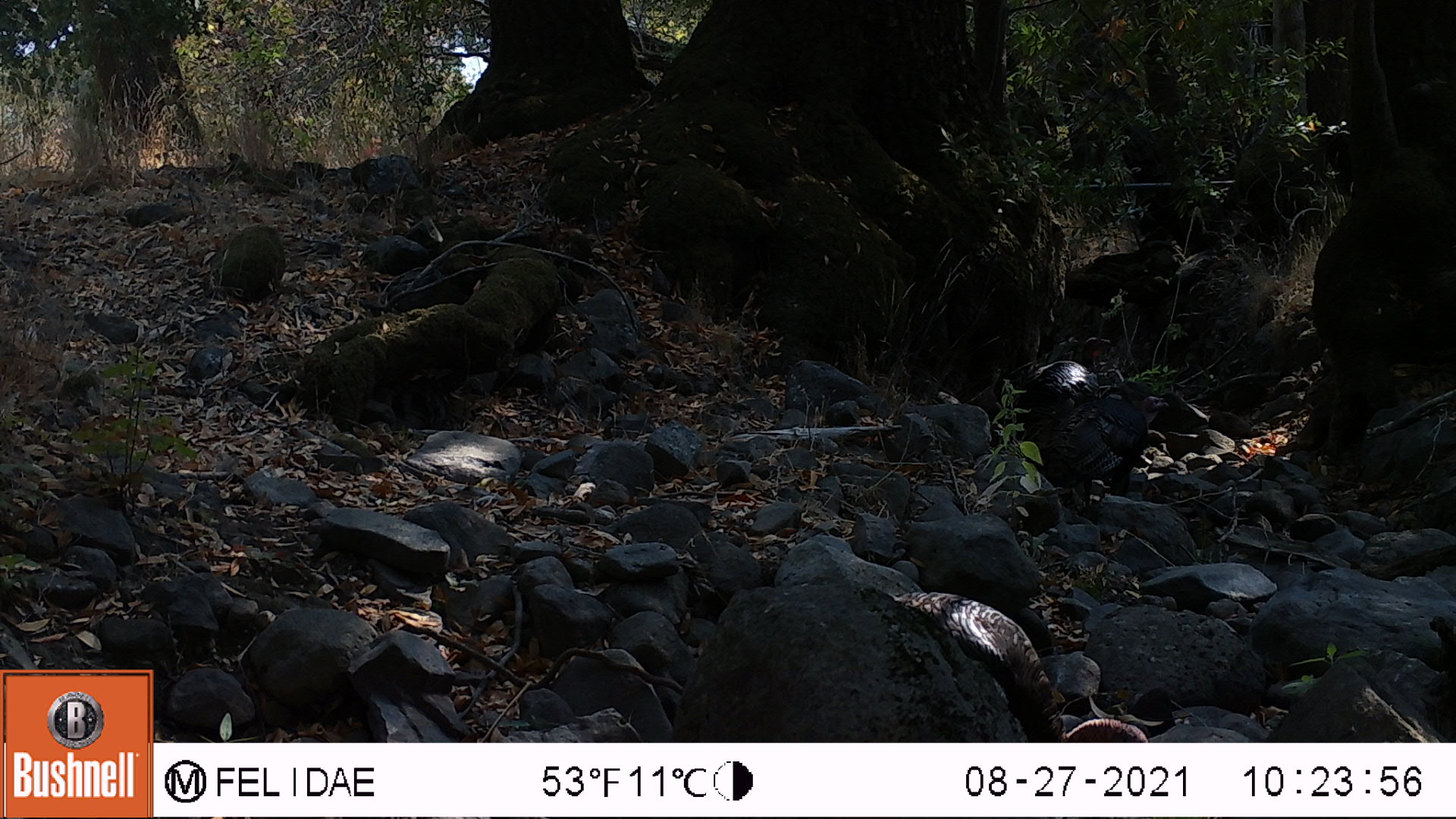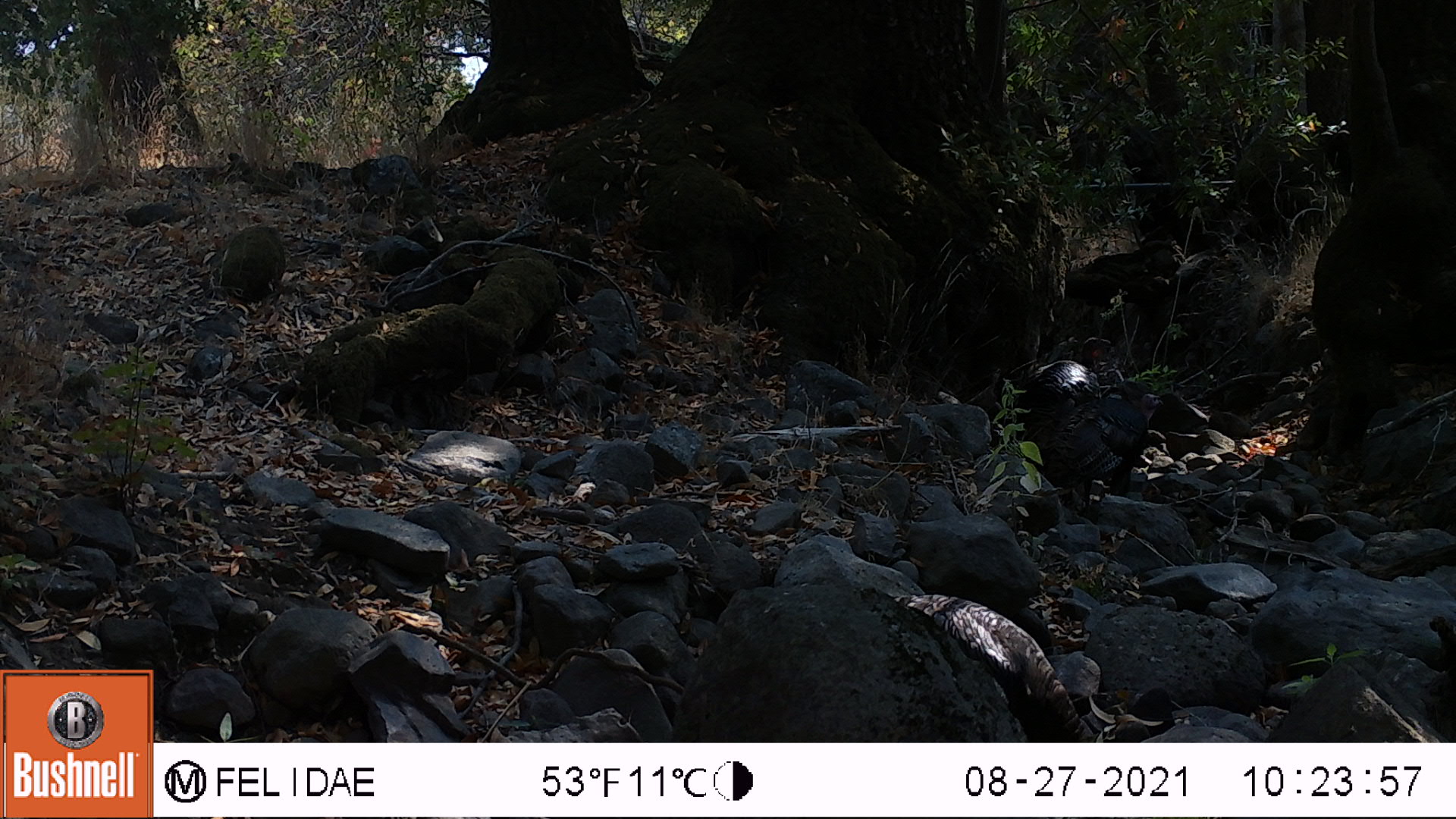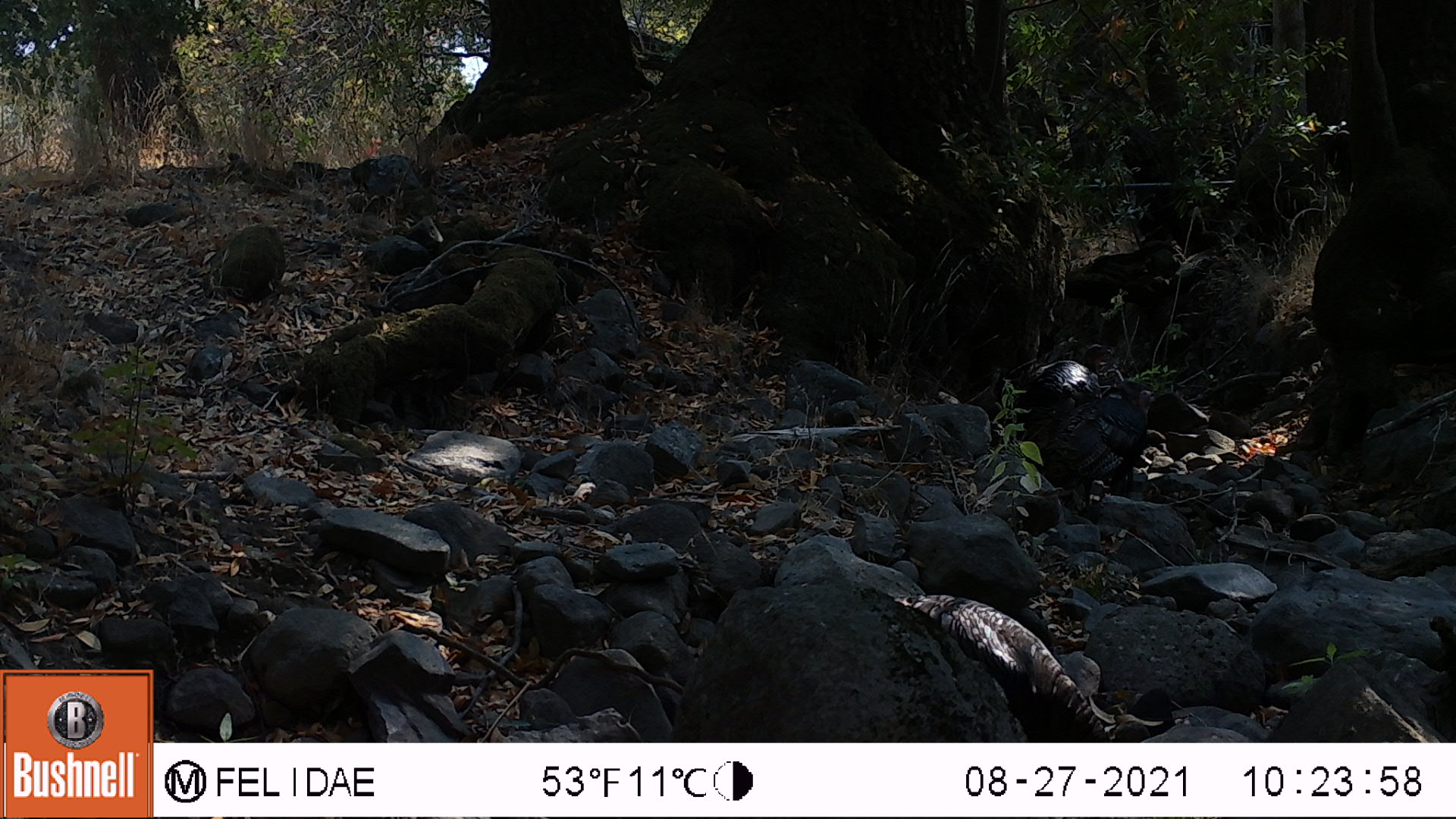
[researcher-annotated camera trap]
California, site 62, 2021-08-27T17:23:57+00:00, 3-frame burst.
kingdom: Animalia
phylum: Chordata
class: Aves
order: Galliformes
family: Phasianidae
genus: Meleagris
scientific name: Meleagris gallopavo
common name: turkey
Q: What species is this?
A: Turkey (Meleagris gallopavo).